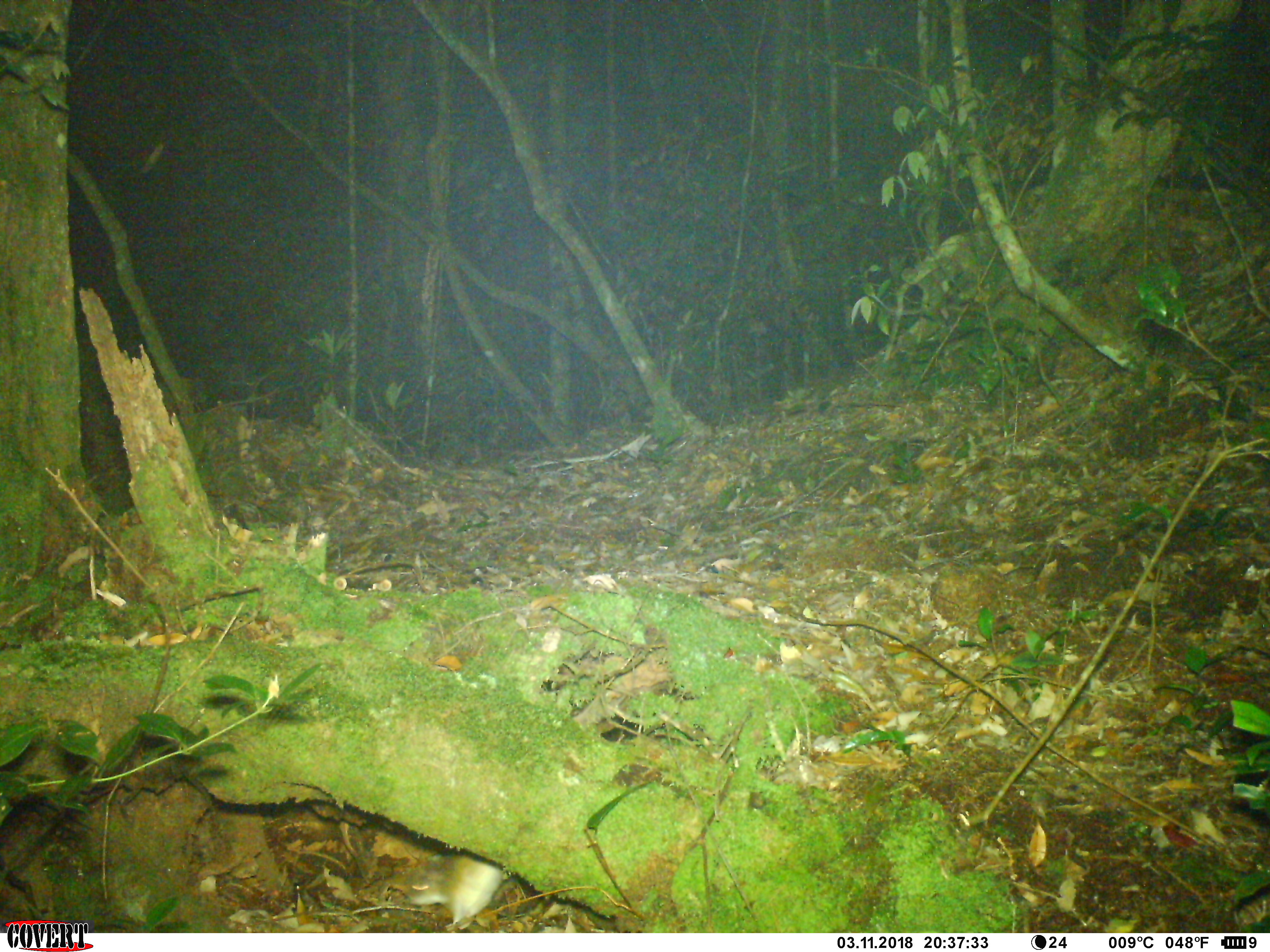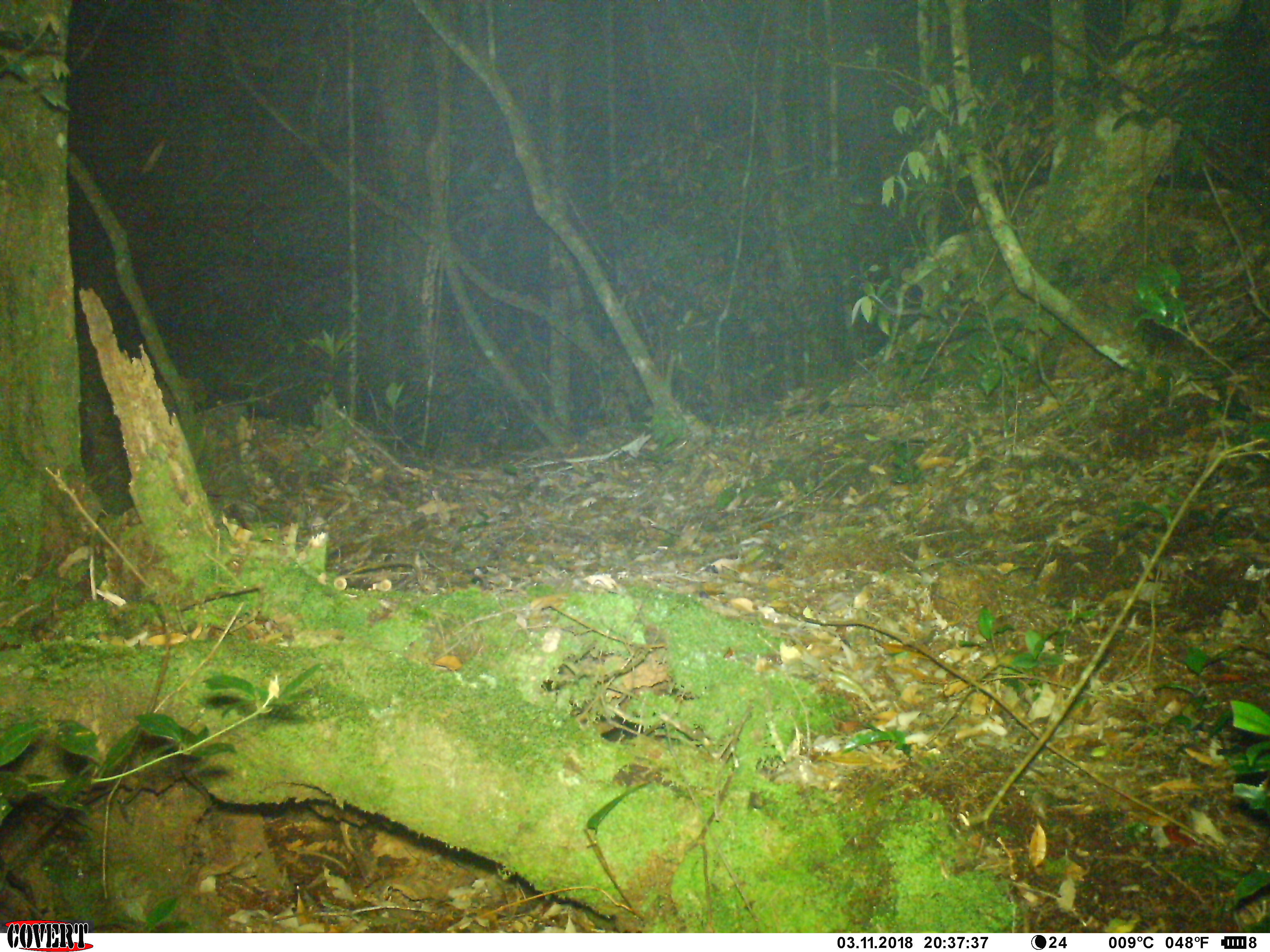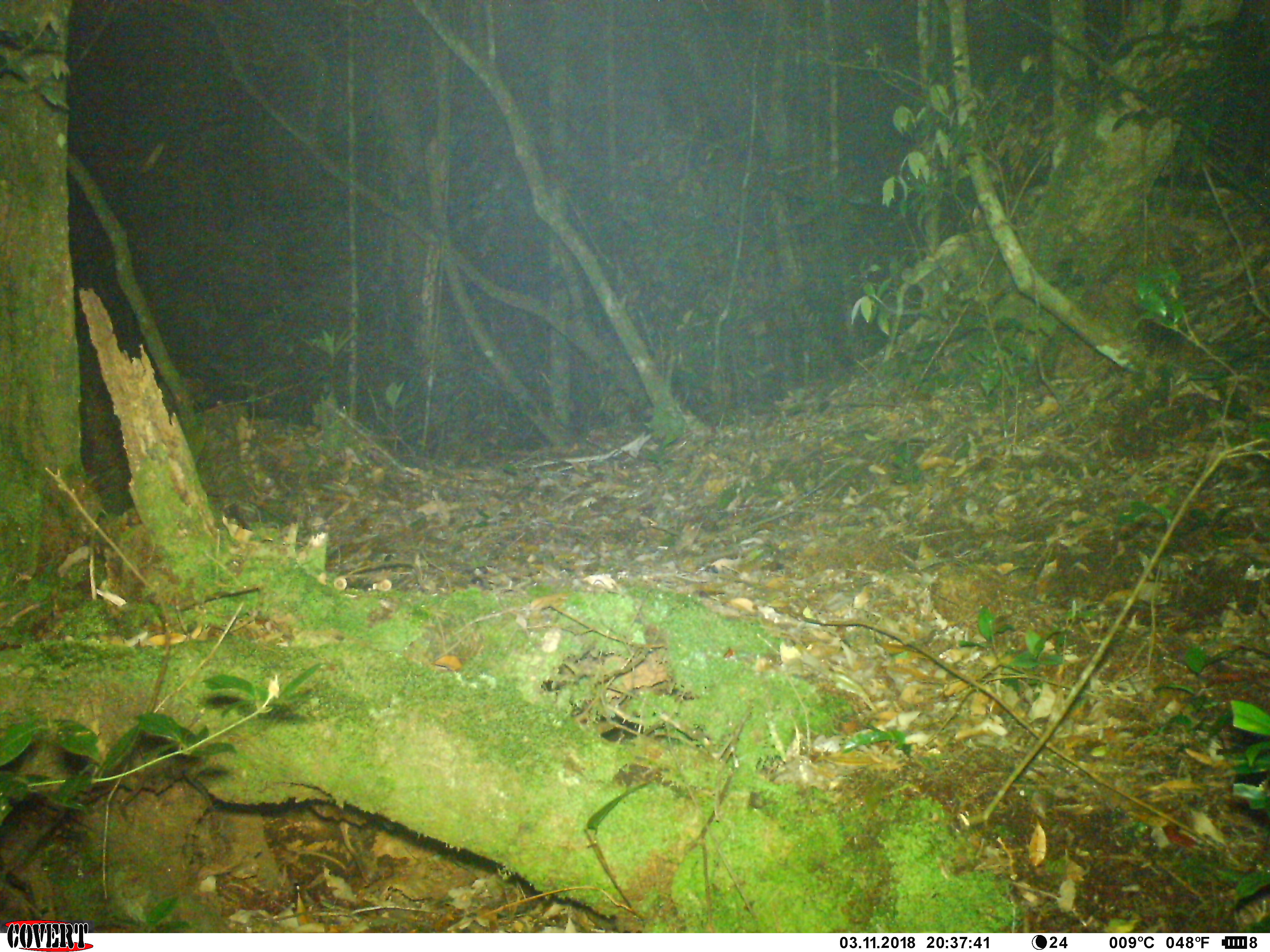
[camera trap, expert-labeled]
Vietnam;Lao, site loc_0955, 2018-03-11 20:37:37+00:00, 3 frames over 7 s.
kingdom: Animalia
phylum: Chordata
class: Mammalia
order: Rodentia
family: Muridae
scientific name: Muridae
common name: old-world mice and rats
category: unidentified murid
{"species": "unidentified murid (old-world mice and rats) (Muridae)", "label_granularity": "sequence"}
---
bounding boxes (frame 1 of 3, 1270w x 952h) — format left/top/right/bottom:
unidentified murid: 405/850/505/931